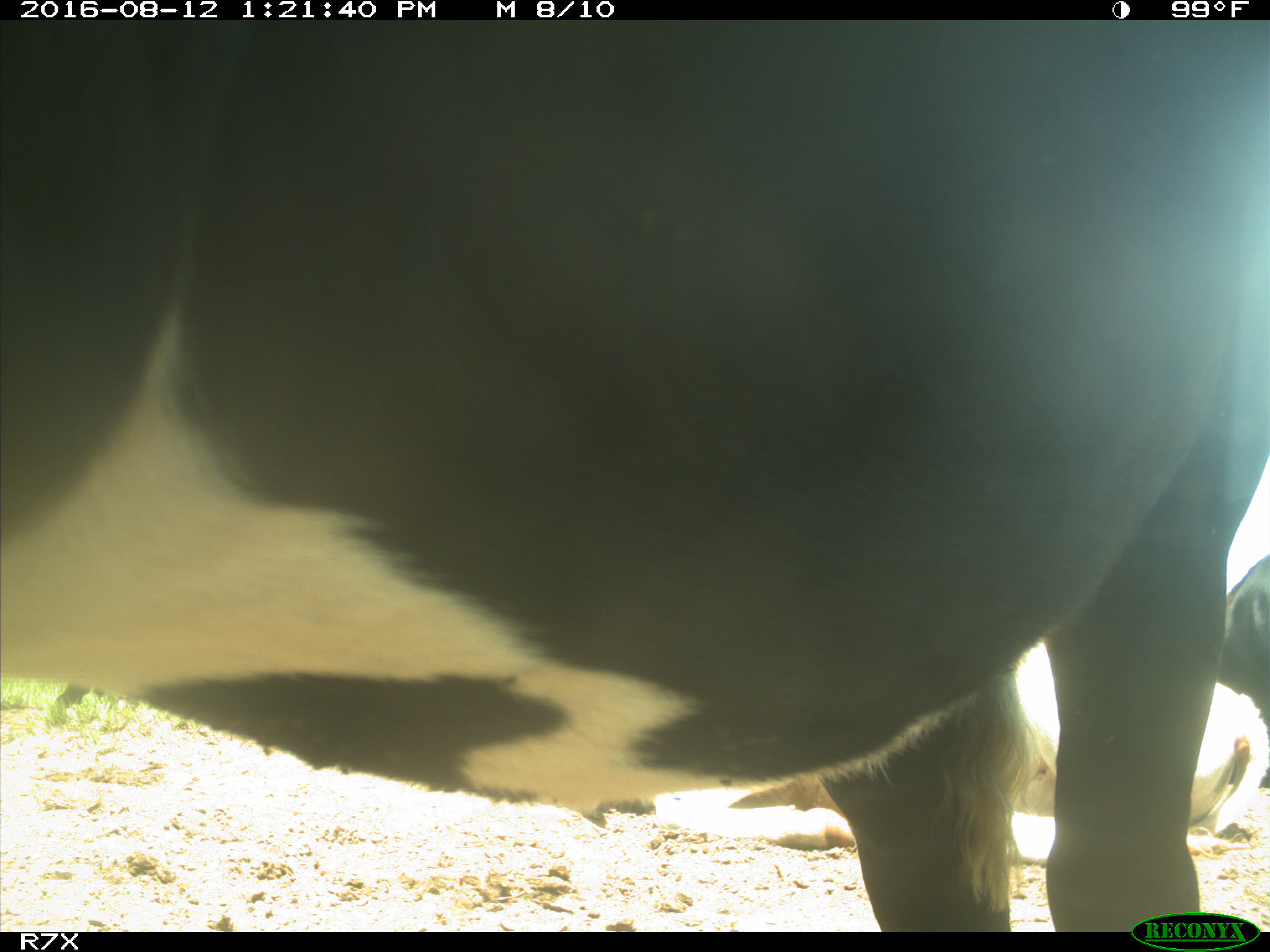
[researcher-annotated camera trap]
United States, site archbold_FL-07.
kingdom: Animalia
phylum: Chordata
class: Mammalia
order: Artiodactyla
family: Bovidae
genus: Bos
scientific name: Bos taurus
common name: domestic cow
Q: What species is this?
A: Bos taurus (domestic cow).